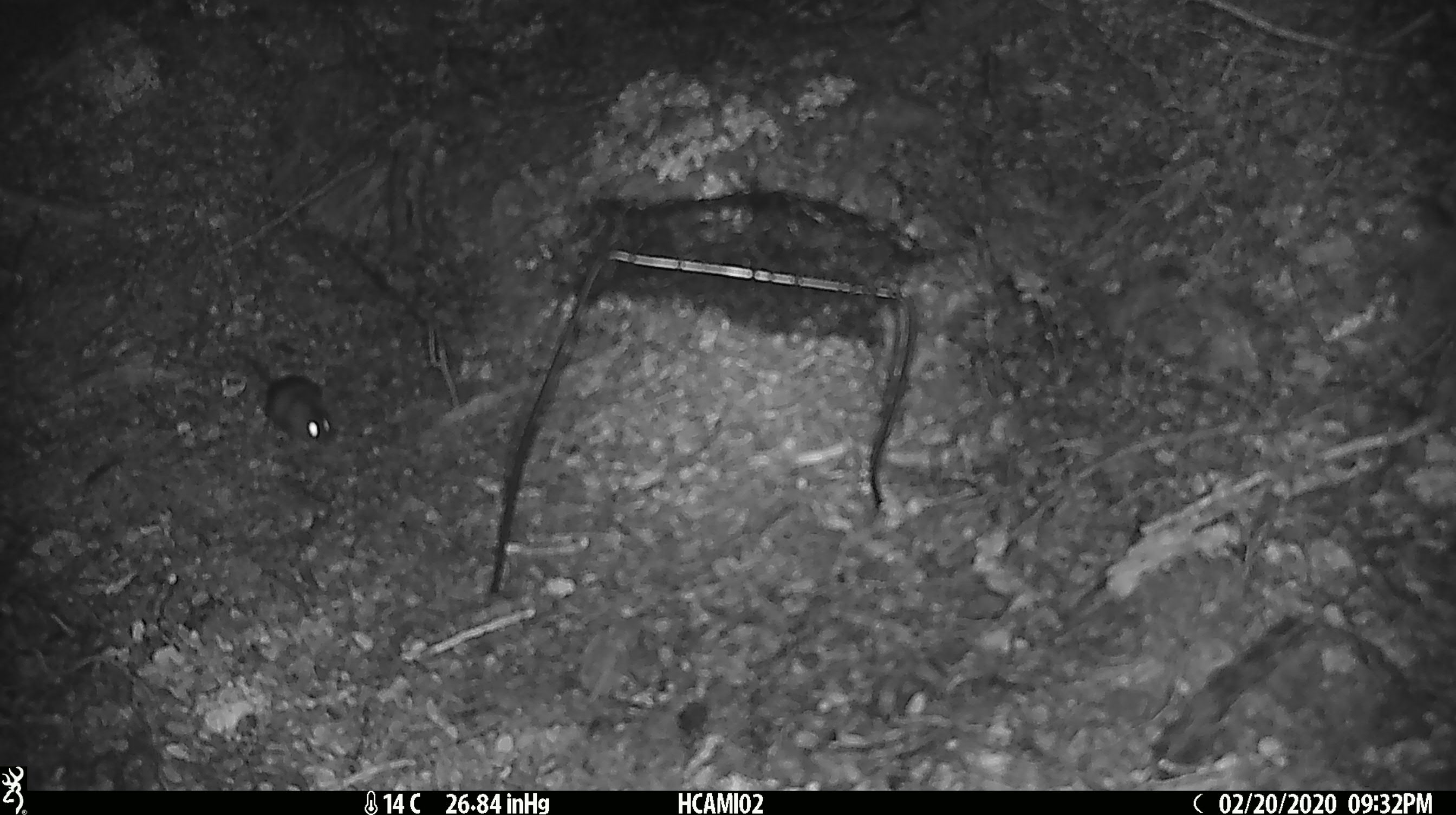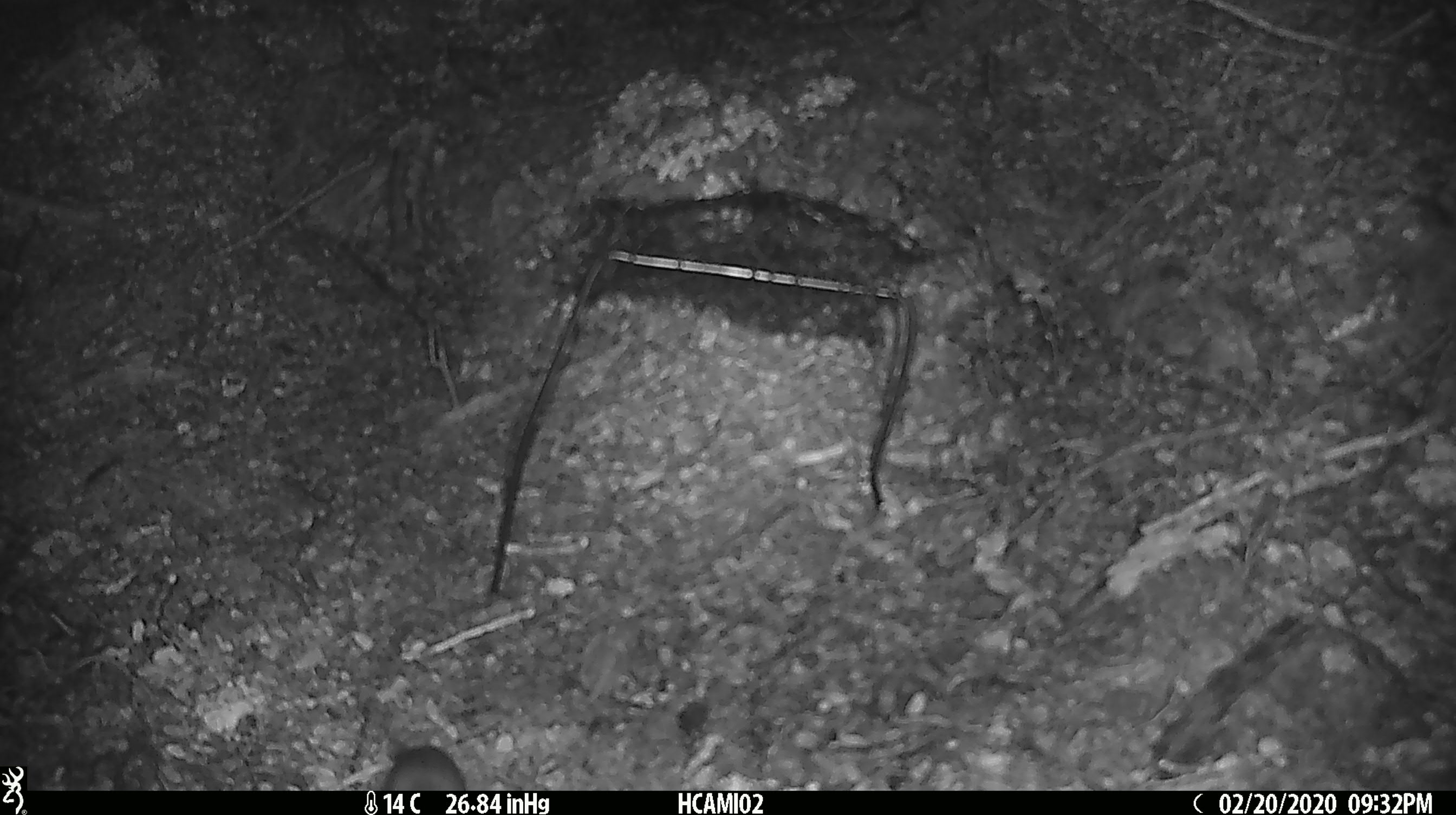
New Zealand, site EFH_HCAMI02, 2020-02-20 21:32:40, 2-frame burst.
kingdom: Animalia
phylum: Chordata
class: Mammalia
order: Rodentia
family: Muridae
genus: Mus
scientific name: Mus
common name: mouse